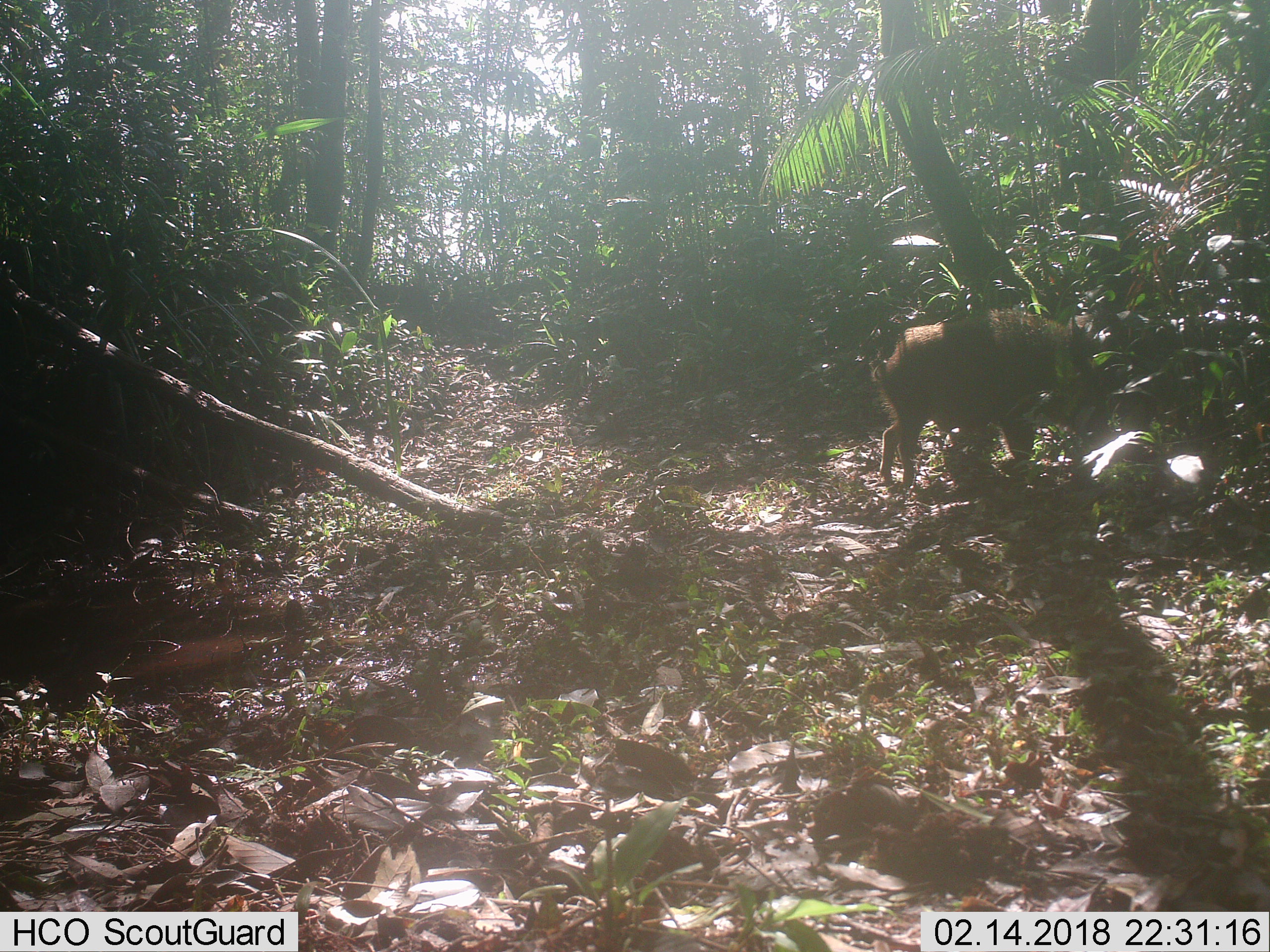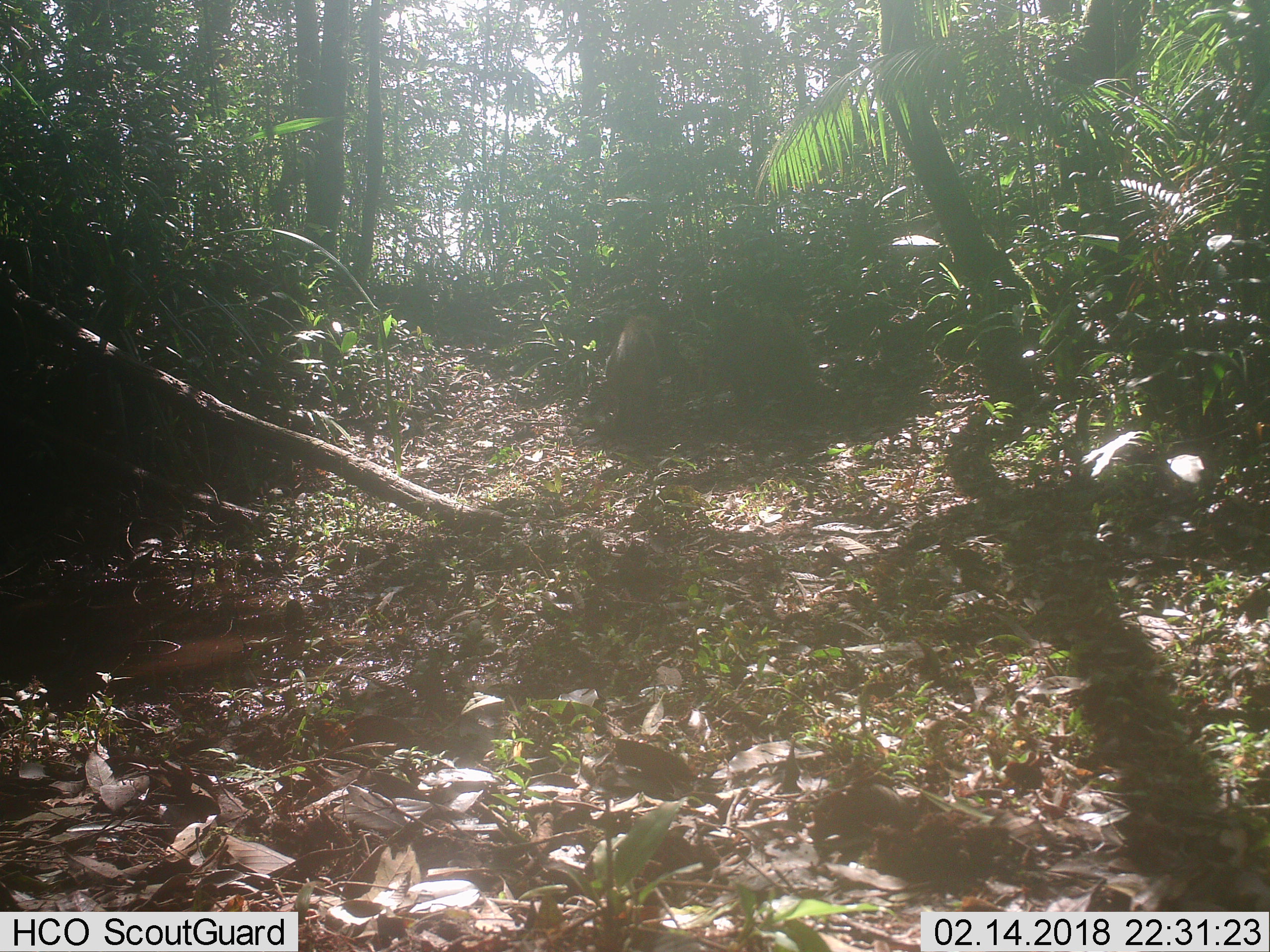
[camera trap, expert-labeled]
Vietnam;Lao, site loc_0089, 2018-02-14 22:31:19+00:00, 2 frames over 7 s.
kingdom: Animalia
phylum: Chordata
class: Mammalia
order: Artiodactyla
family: Suidae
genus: Sus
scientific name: Sus scrofa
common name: eurasian wild pig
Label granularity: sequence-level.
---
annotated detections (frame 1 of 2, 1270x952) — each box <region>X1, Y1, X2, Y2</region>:
eurasian wild pig: <region>871, 307, 1113, 493</region>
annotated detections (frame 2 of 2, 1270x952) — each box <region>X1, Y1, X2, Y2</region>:
eurasian wild pig: <region>604, 319, 662, 434</region>